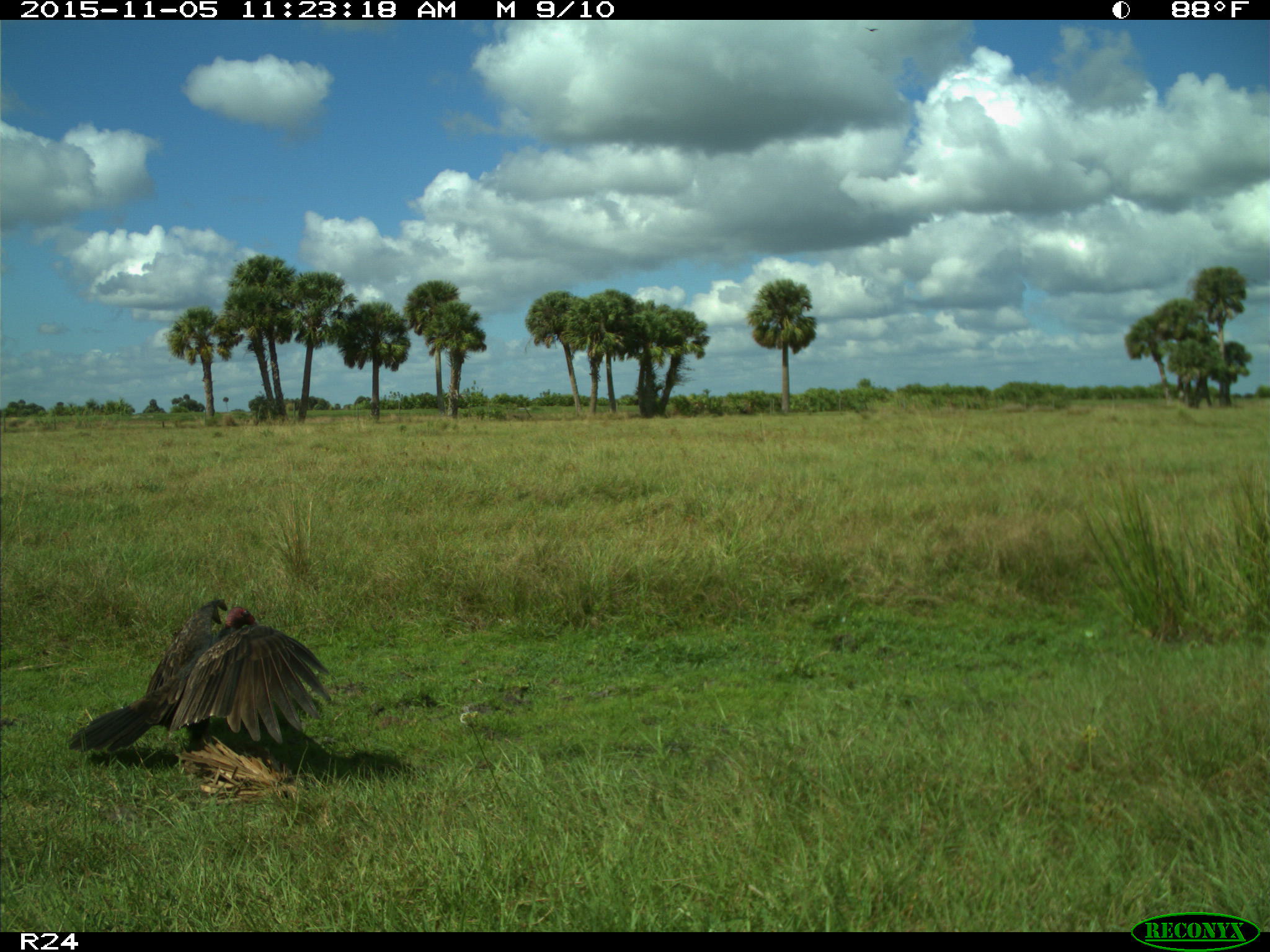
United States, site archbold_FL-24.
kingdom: Animalia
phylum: Chordata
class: Aves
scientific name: Aves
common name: birds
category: unidentified bird